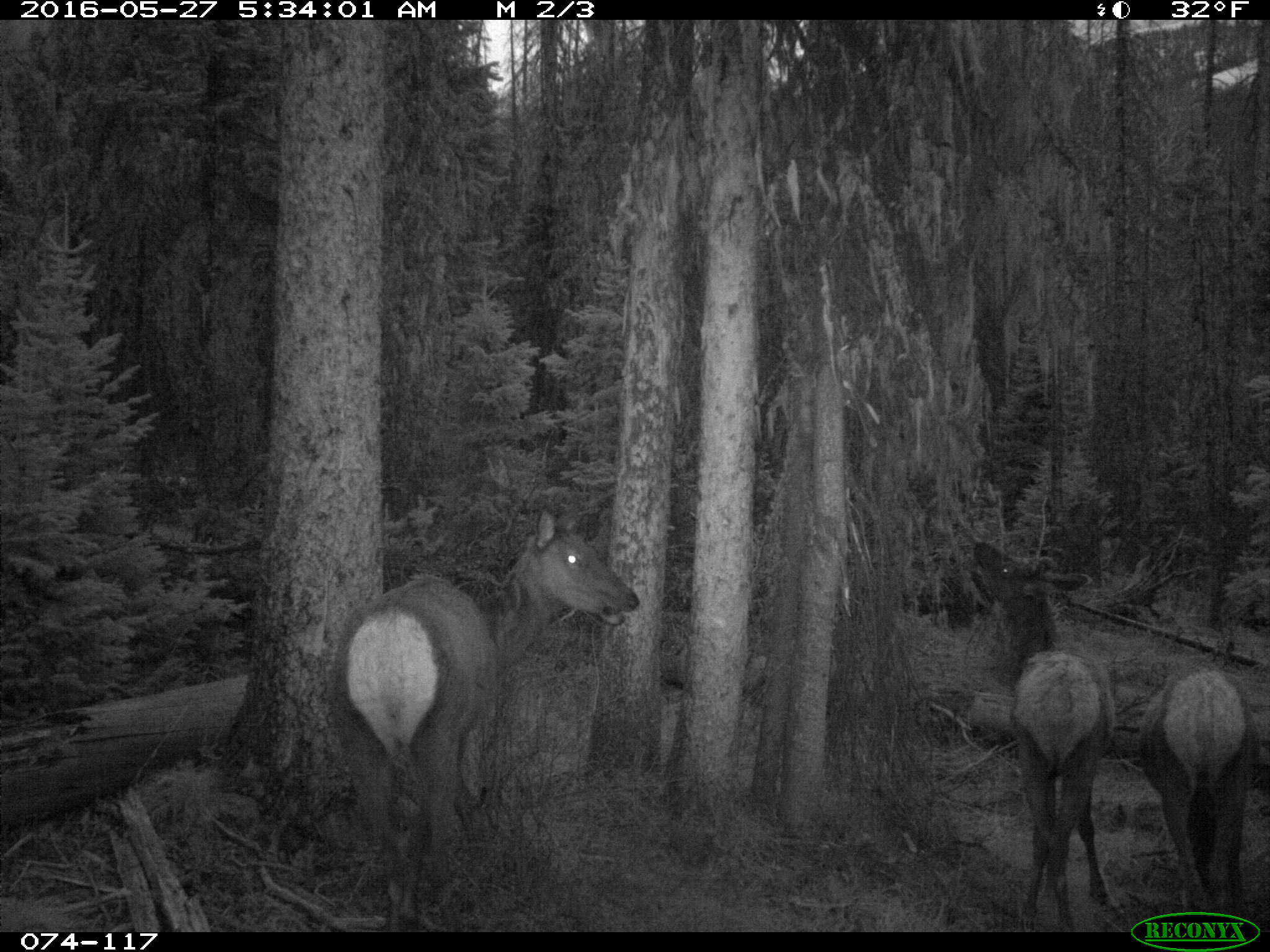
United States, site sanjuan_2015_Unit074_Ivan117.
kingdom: Animalia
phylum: Chordata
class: Mammalia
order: Artiodactyla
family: Cervidae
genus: Cervus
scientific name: Cervus elaphus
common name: red deer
Cervus elaphus (red deer).